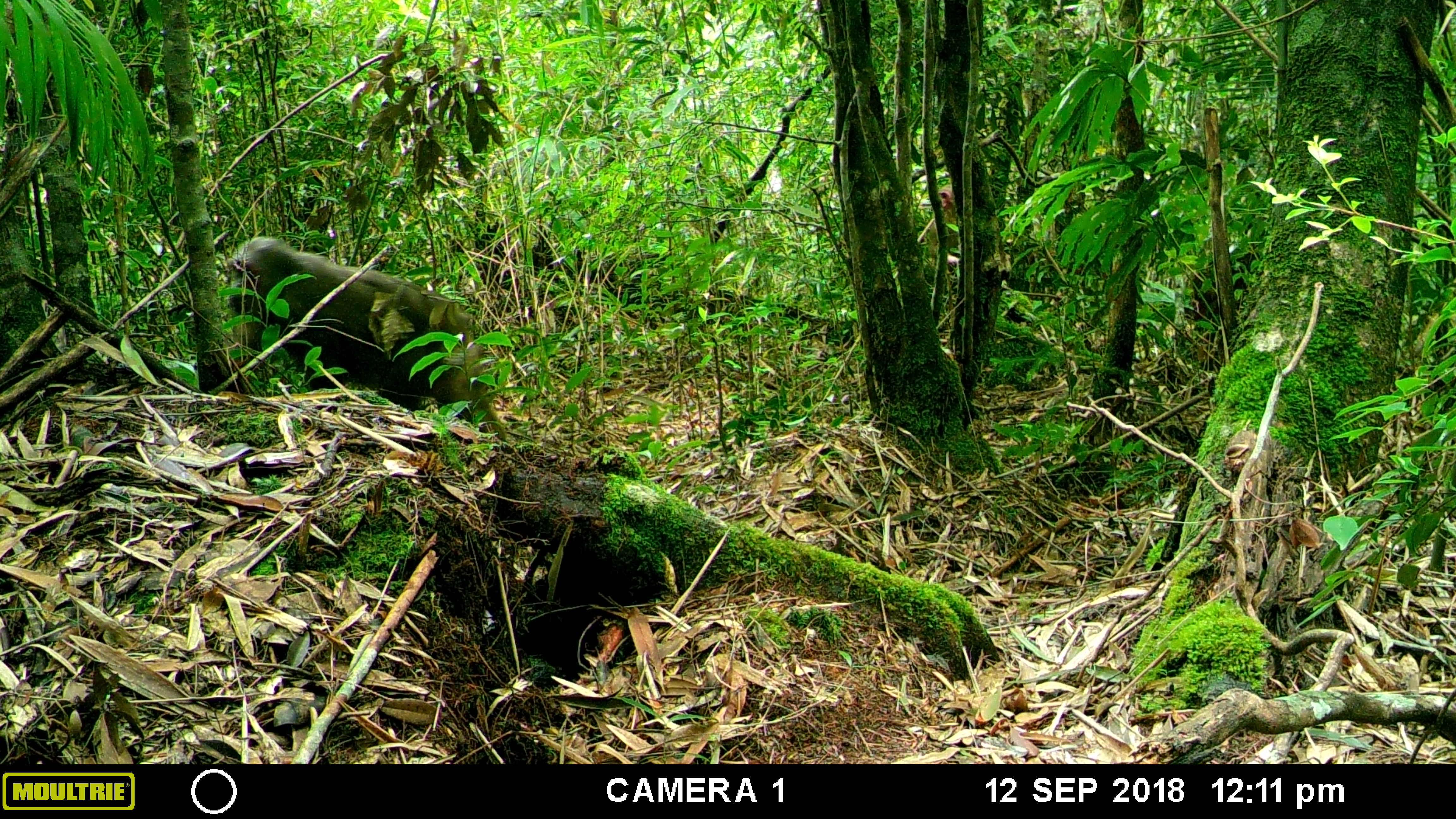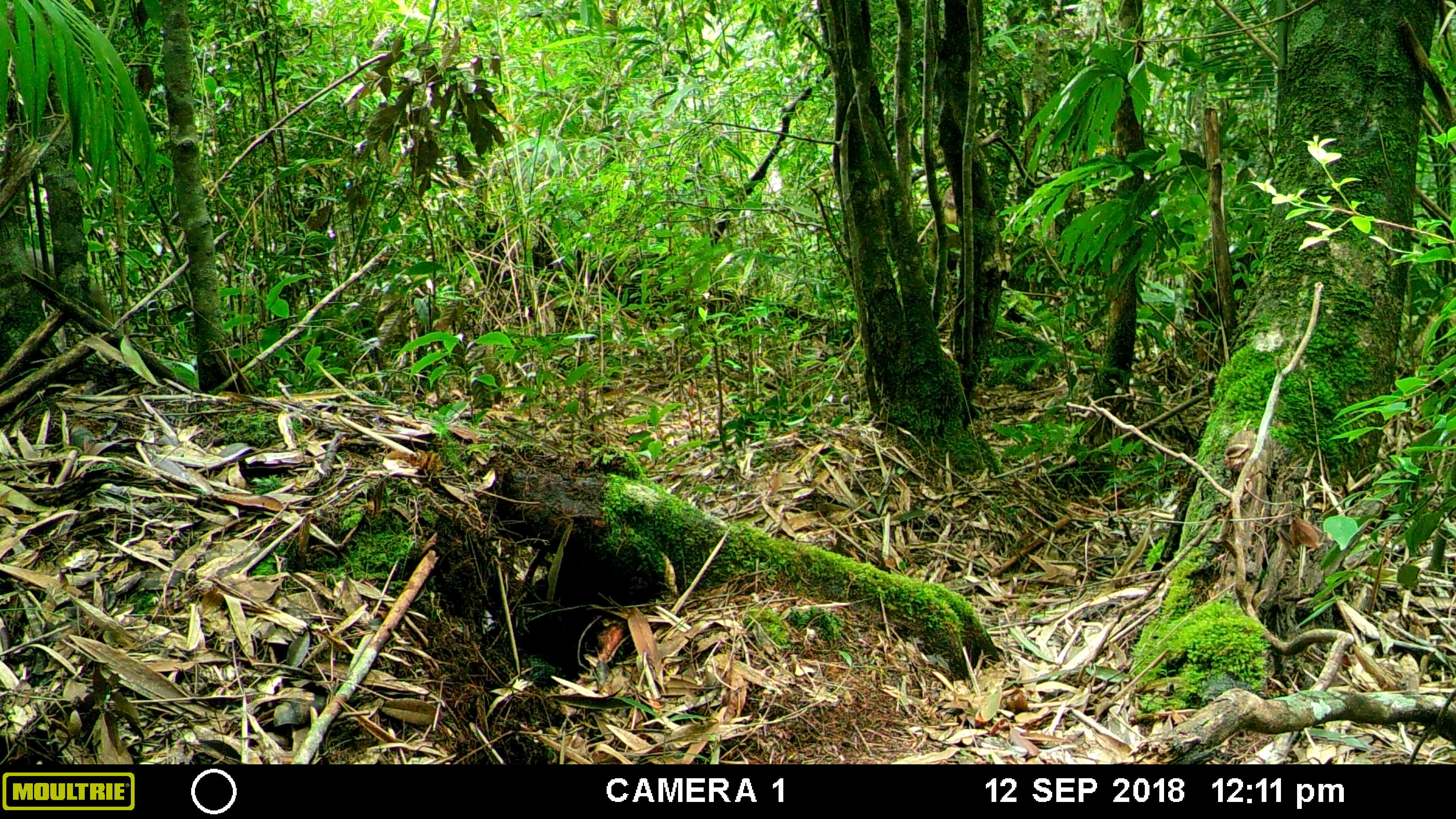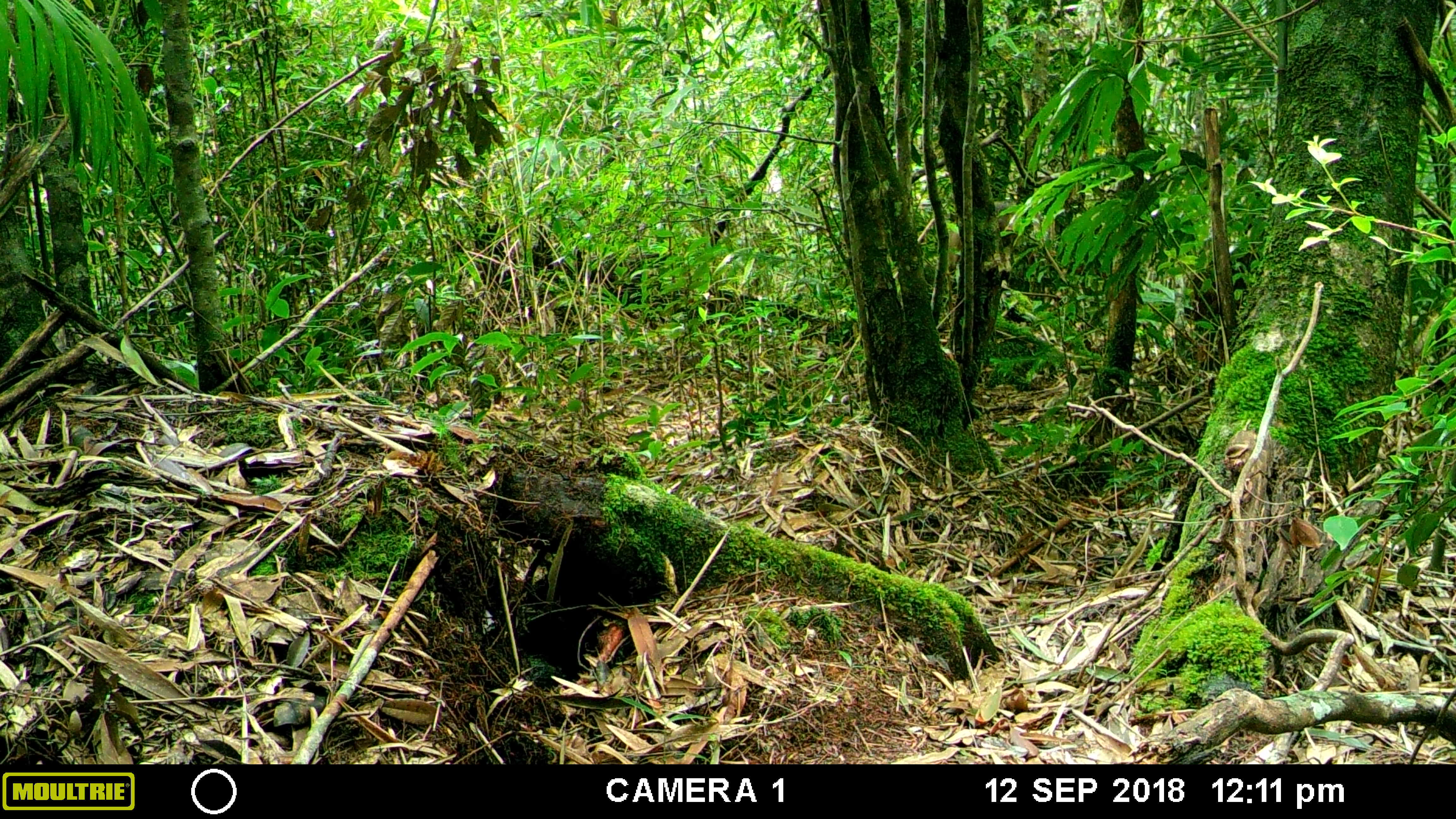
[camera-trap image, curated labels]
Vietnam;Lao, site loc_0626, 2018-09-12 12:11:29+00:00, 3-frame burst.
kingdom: Animalia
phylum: Chordata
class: Mammalia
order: Primates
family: Cercopithecidae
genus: Macaca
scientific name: Macaca arctoides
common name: stump-tailed macaque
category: stump tailed macaque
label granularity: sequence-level